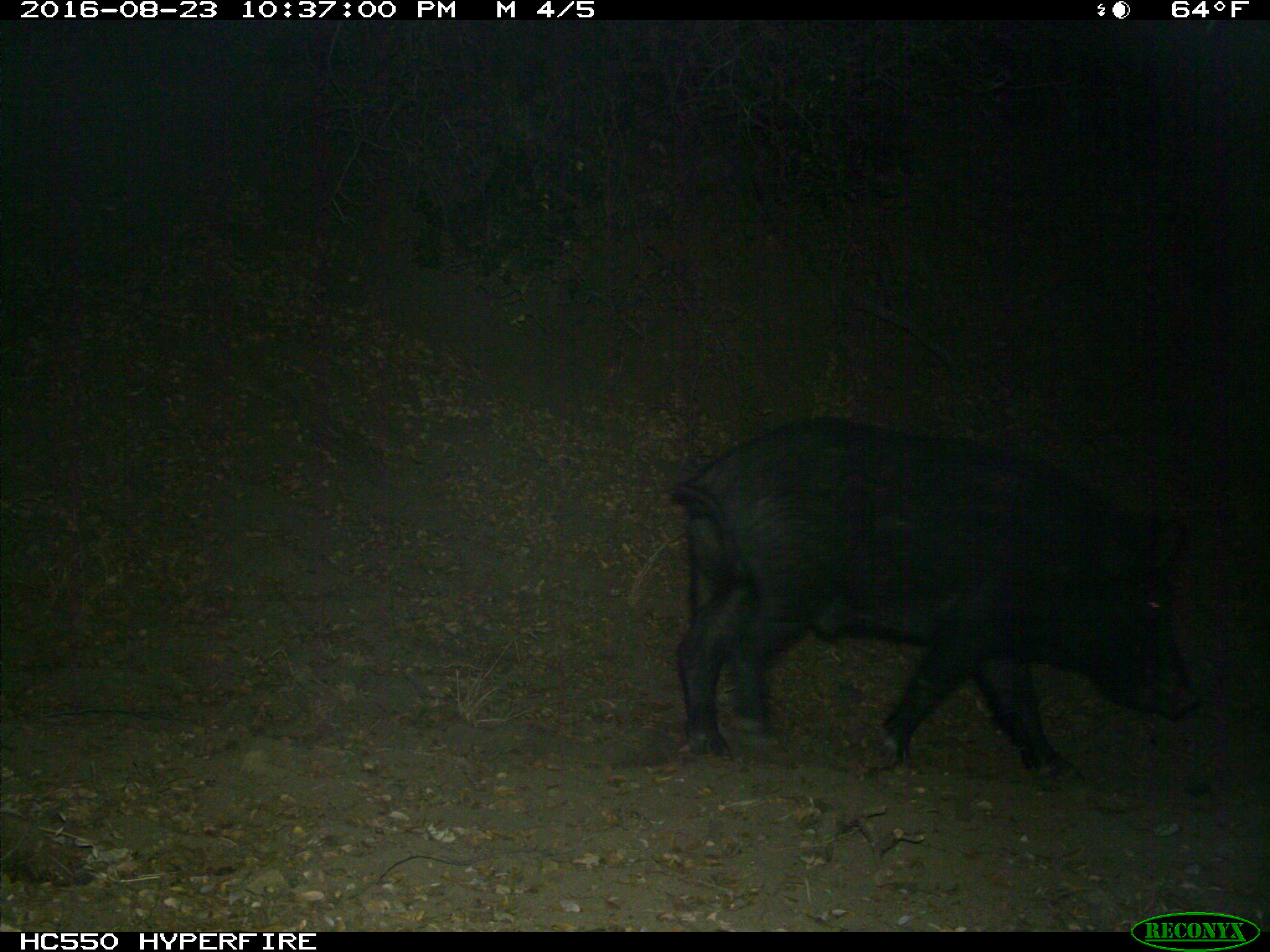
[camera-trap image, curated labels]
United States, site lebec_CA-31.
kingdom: Animalia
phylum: Chordata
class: Mammalia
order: Artiodactyla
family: Suidae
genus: Sus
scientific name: Sus scrofa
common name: wild boar